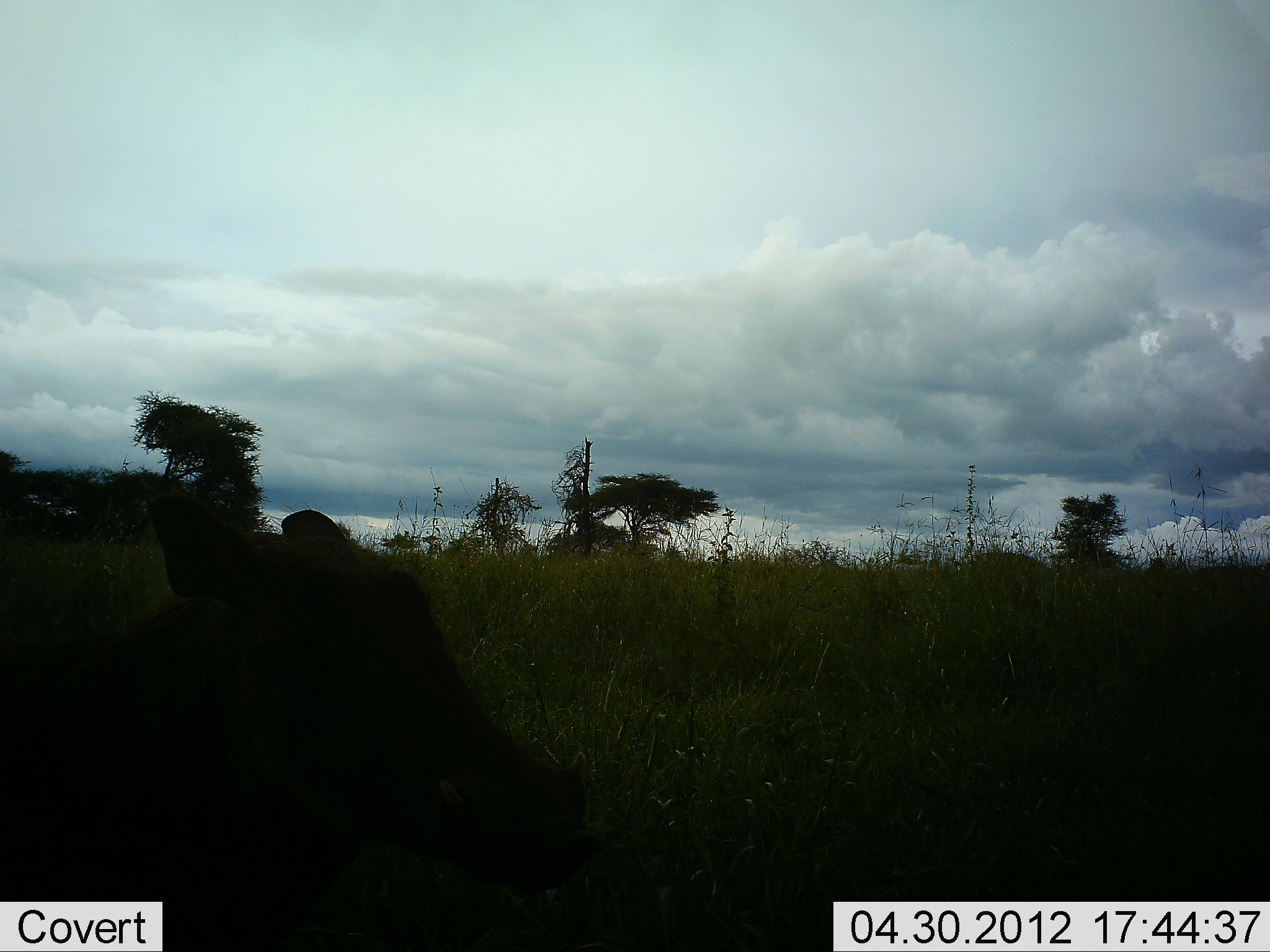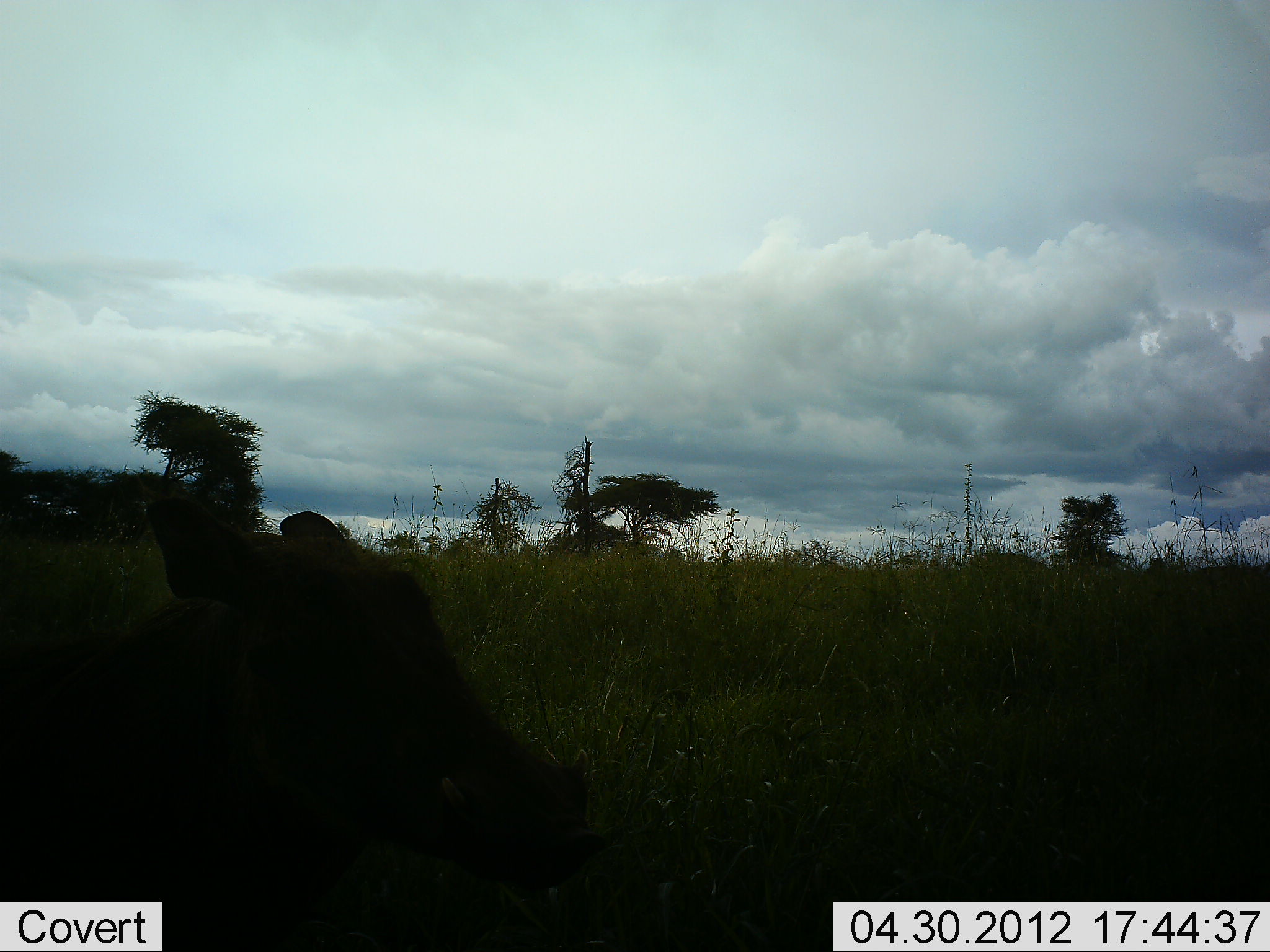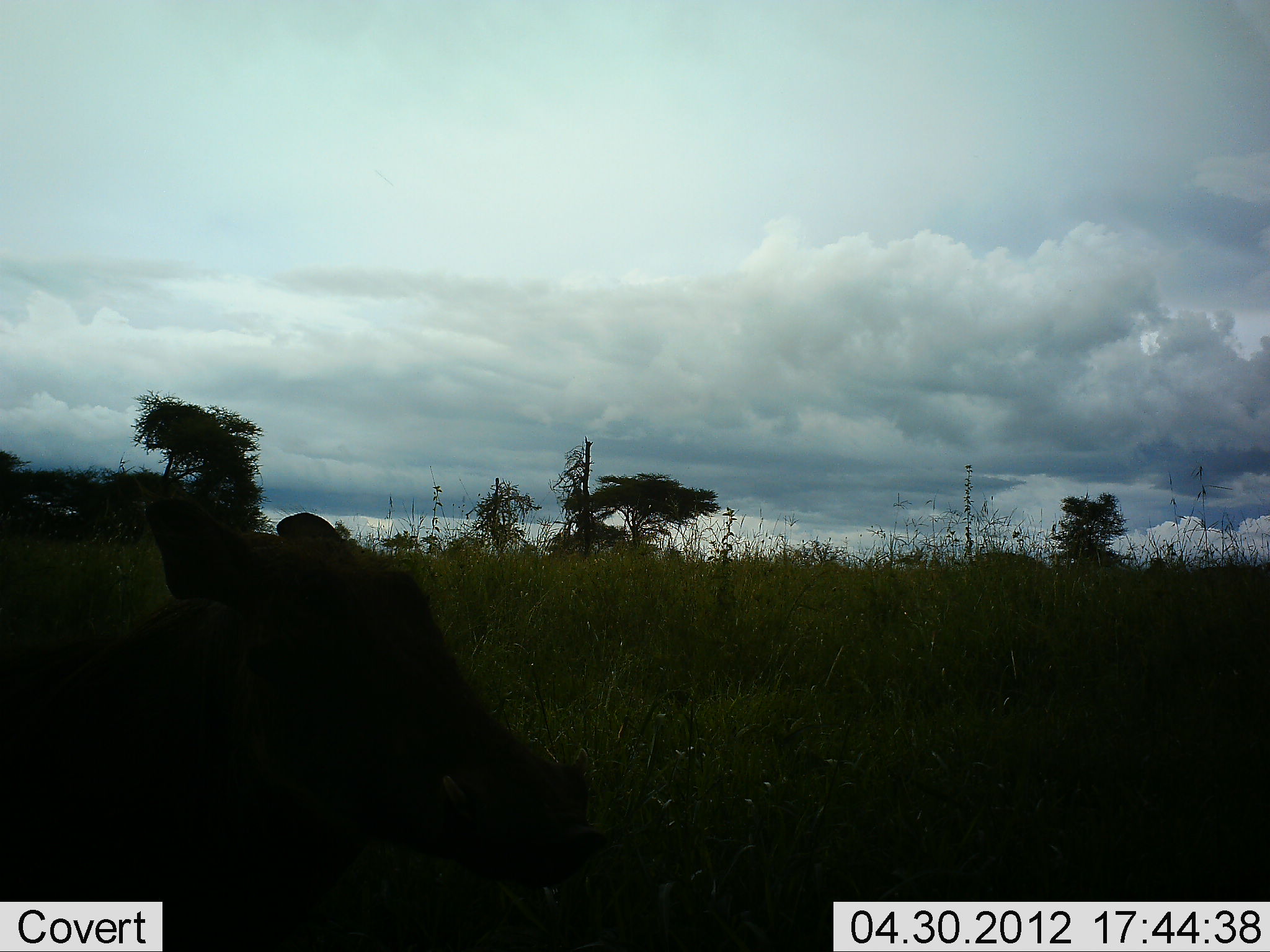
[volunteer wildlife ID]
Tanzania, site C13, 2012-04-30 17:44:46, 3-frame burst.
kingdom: Animalia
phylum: Chordata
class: Mammalia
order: Artiodactyla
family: Suidae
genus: Phacochoerus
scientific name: Phacochoerus africanus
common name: warthog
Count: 1.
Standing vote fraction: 75%.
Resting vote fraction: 25%.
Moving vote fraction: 0%.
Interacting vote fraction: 0%.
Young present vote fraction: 0%.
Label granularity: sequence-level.